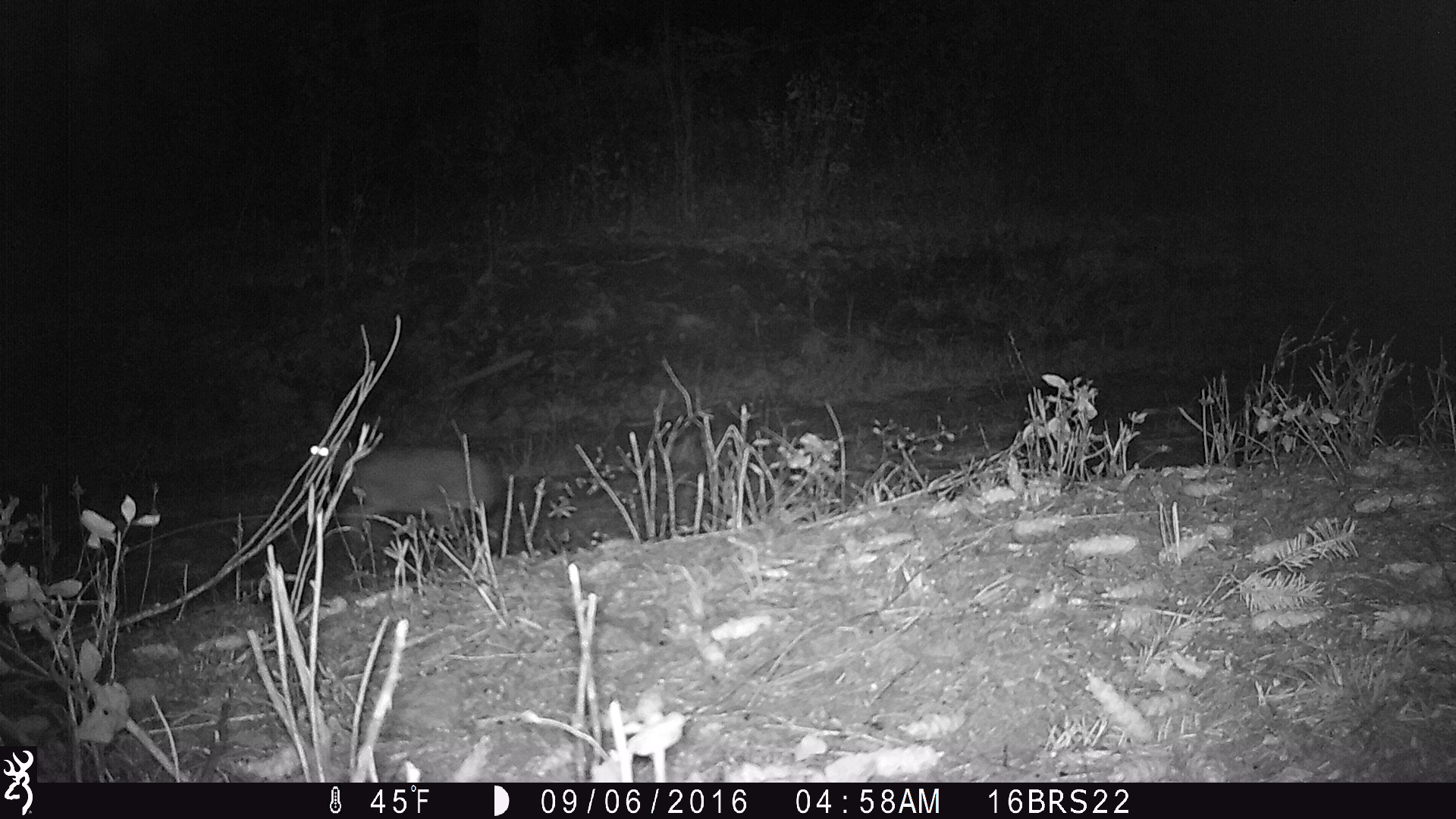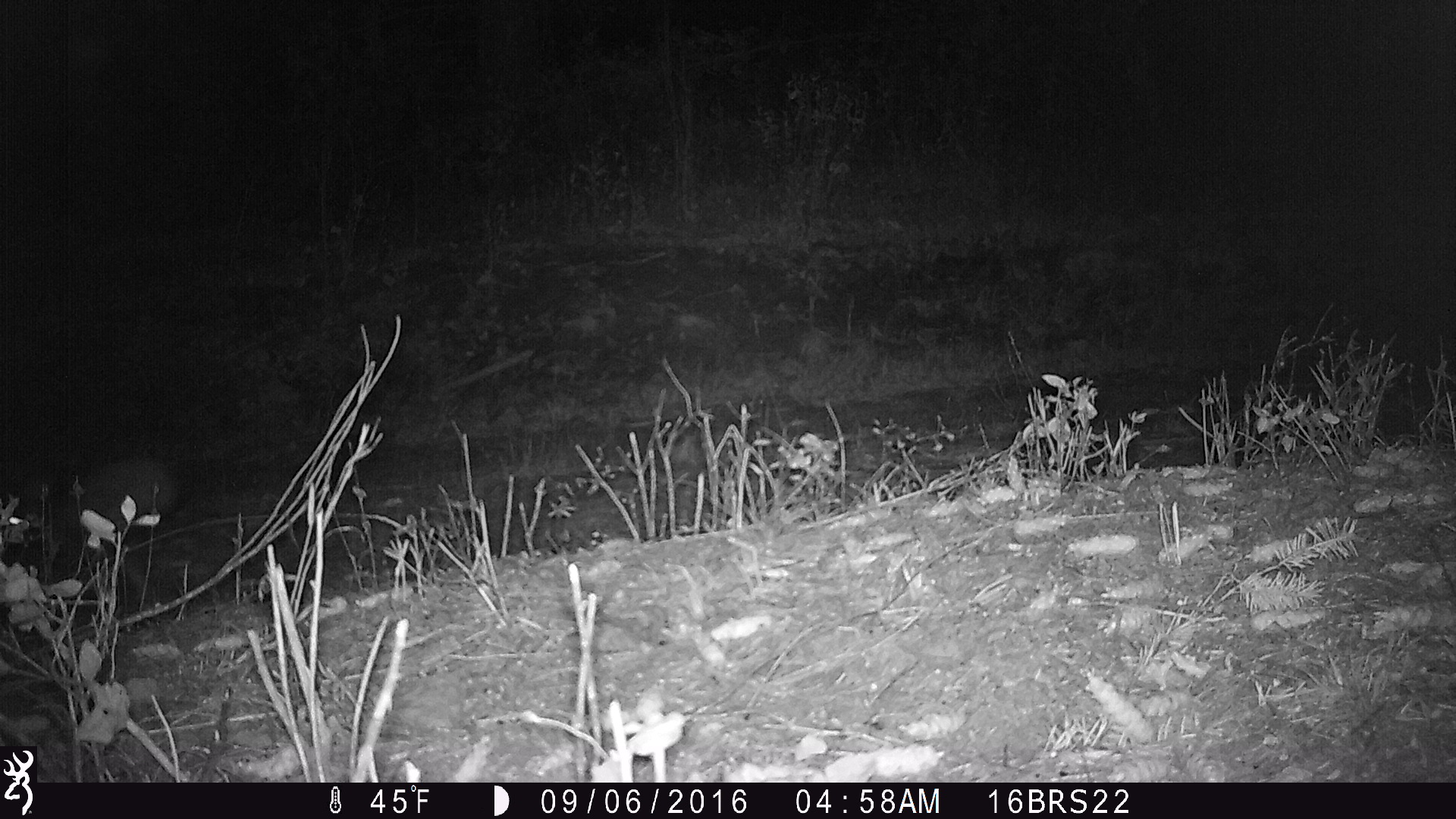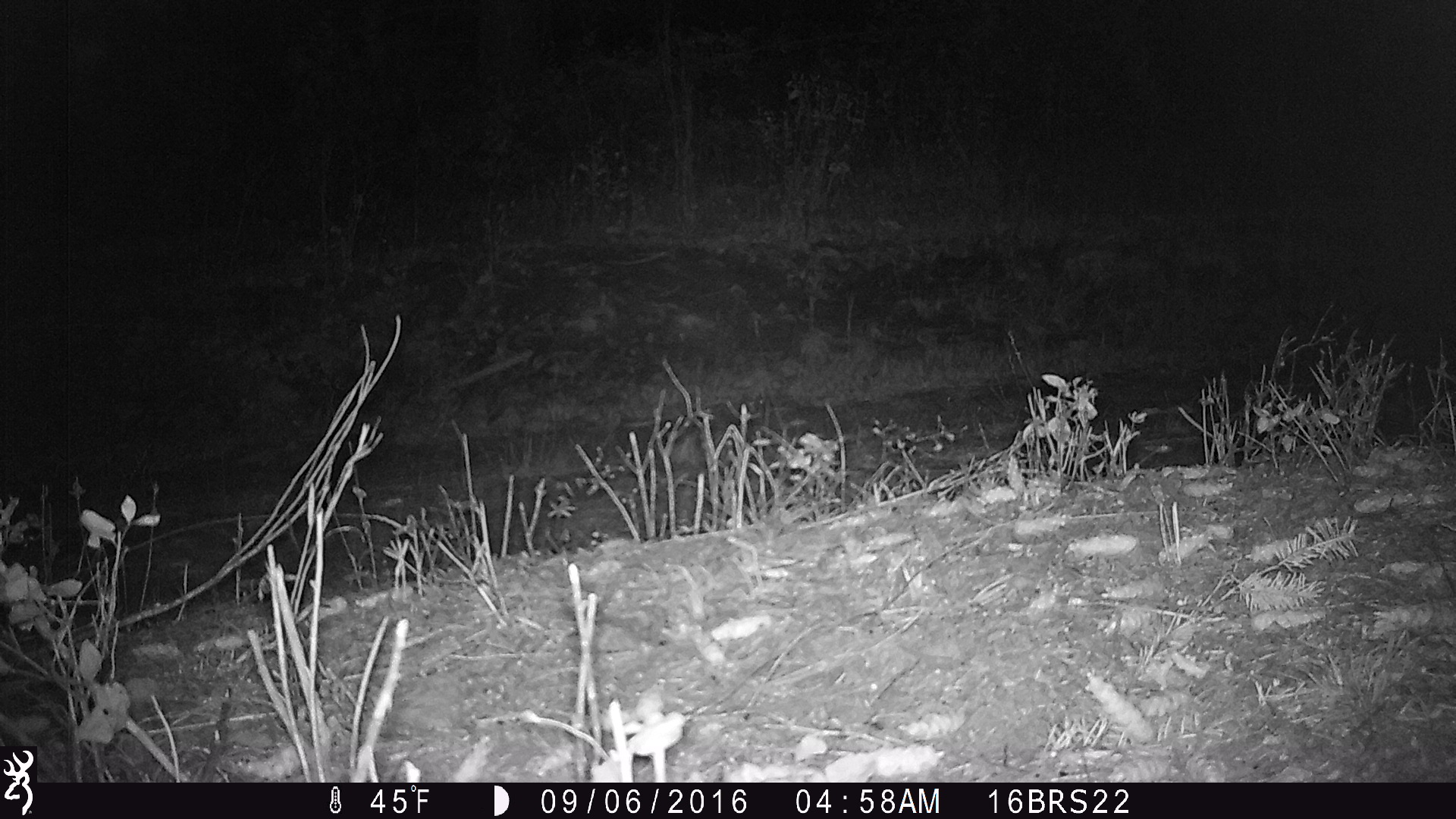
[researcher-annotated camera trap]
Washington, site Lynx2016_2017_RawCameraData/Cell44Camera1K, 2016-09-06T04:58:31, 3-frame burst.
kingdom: Animalia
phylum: Chordata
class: Mammalia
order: Lagomorpha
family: Leporidae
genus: Lepus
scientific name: Lepus americanus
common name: snowshoe hare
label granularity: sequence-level